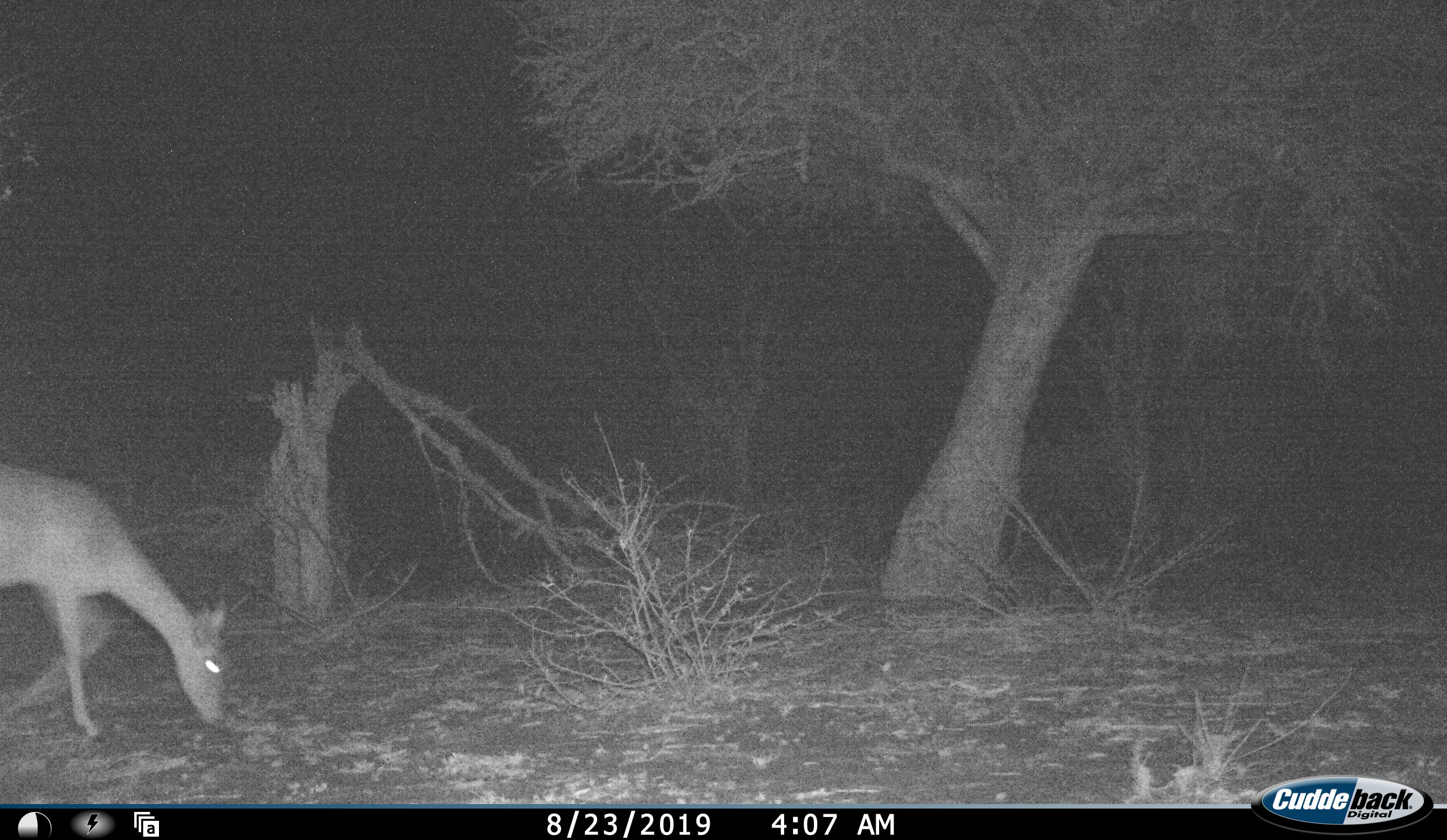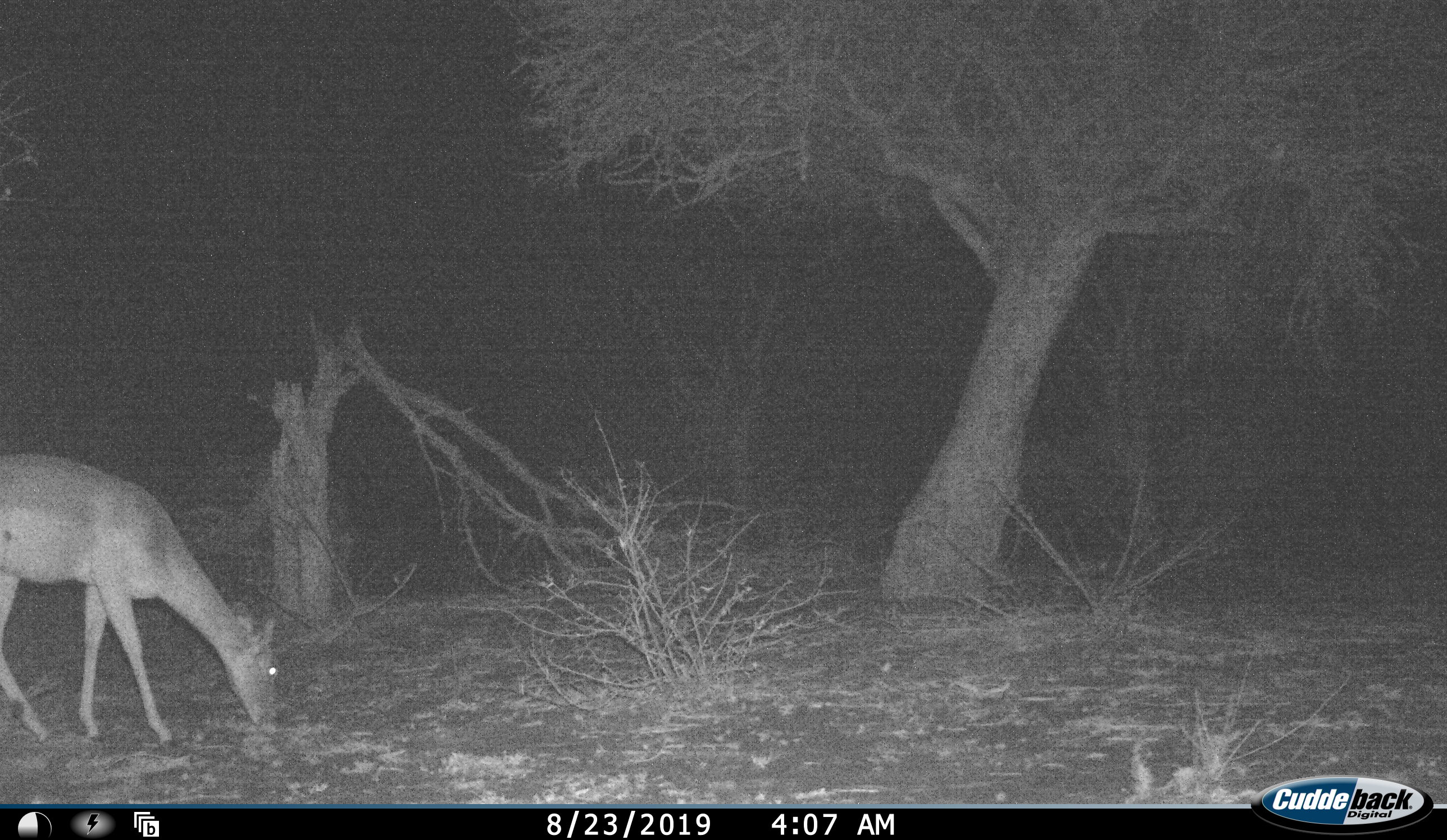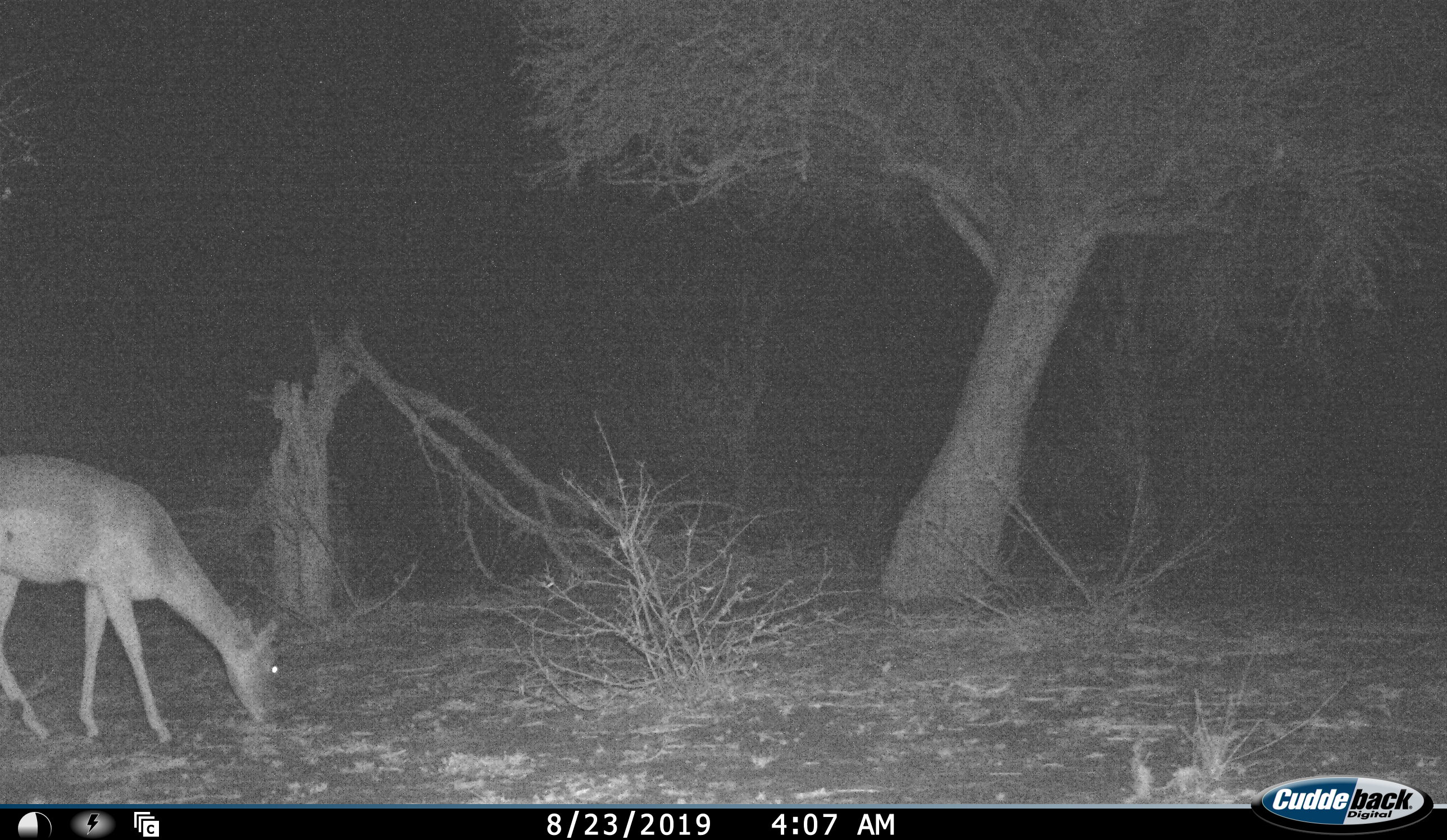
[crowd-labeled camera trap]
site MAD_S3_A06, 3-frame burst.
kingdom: Animalia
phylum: Chordata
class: Mammalia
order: Artiodactyla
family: Bovidae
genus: Aepyceros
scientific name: Aepyceros melampus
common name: impala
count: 1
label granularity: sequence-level